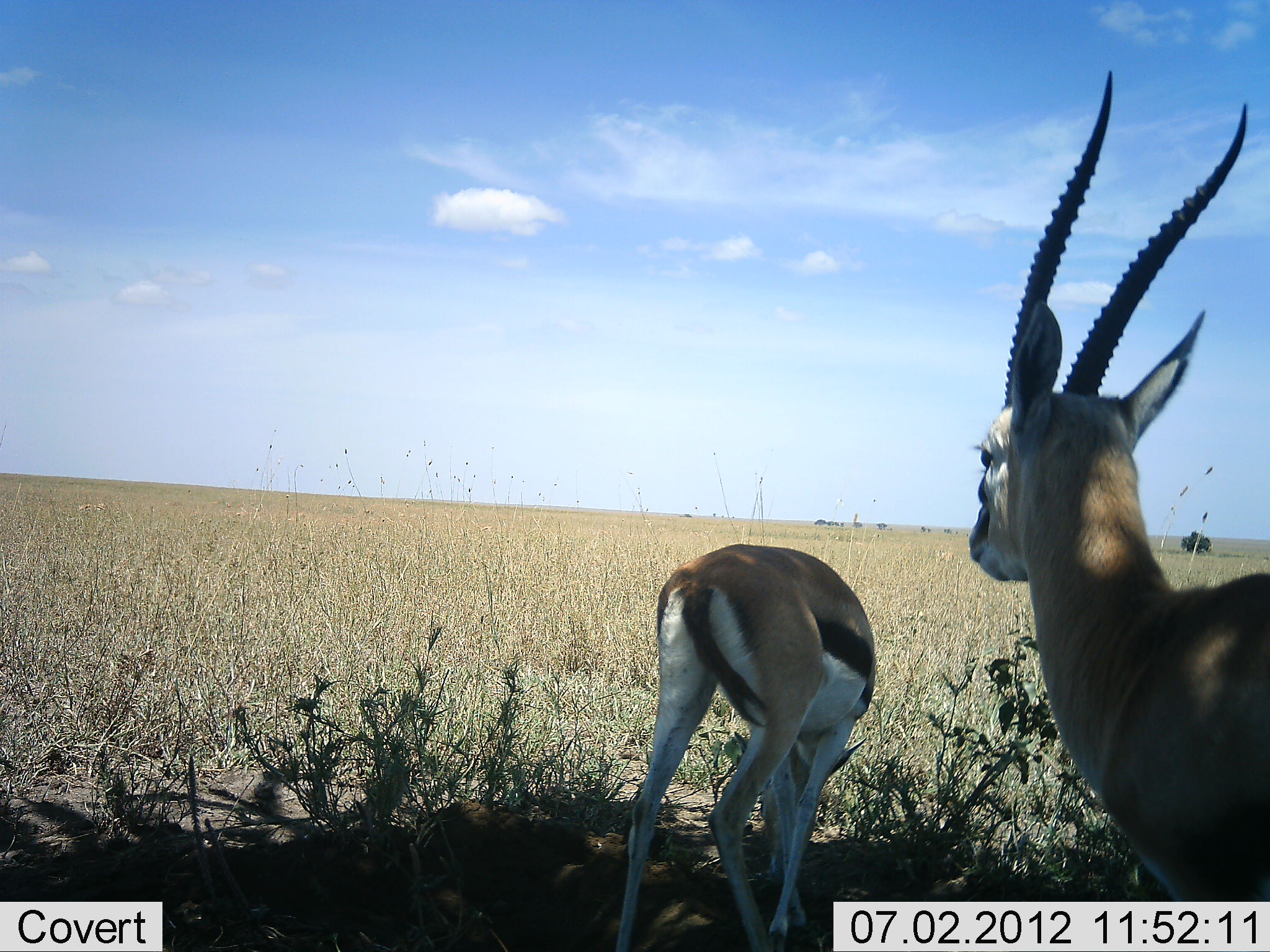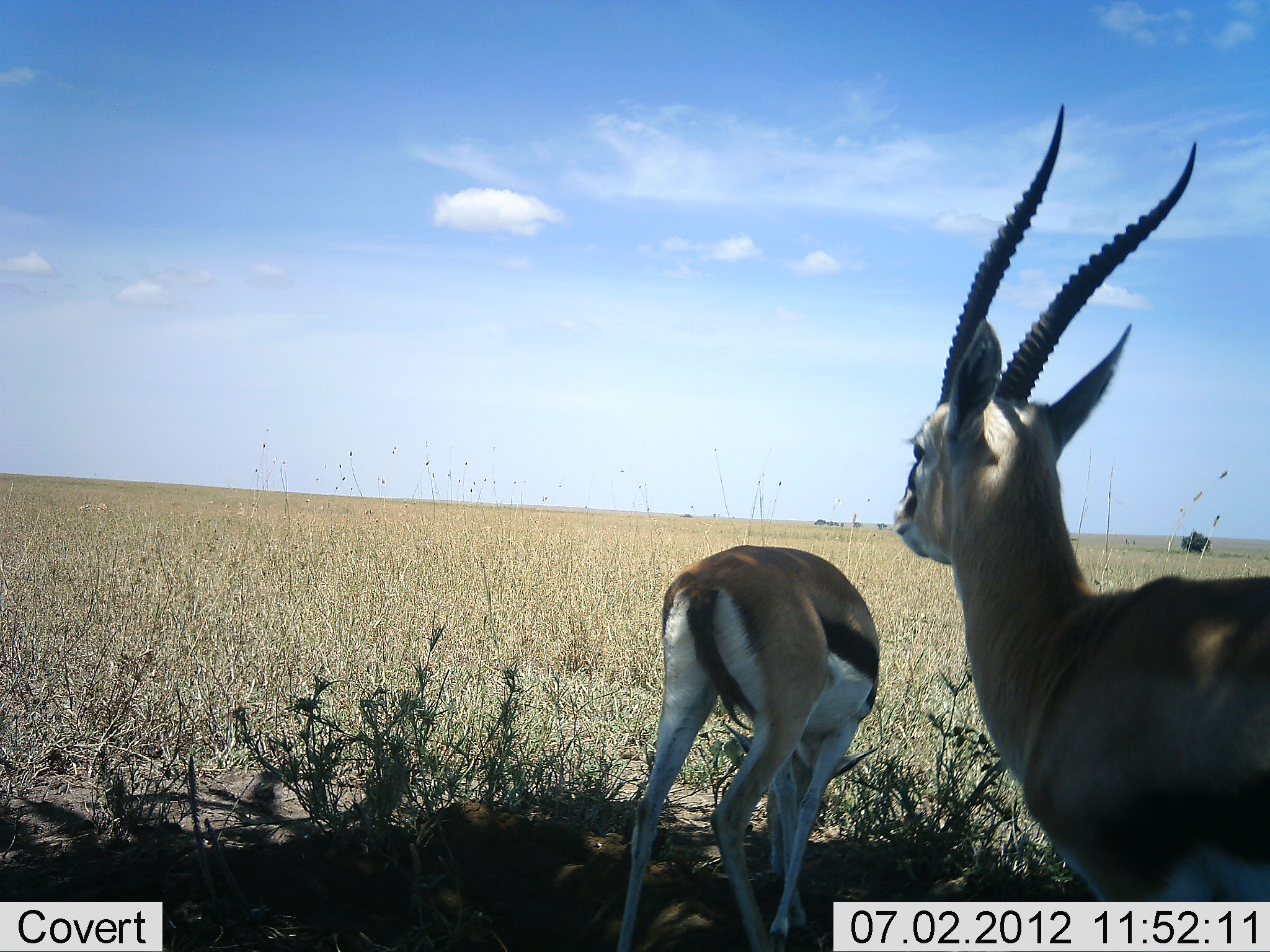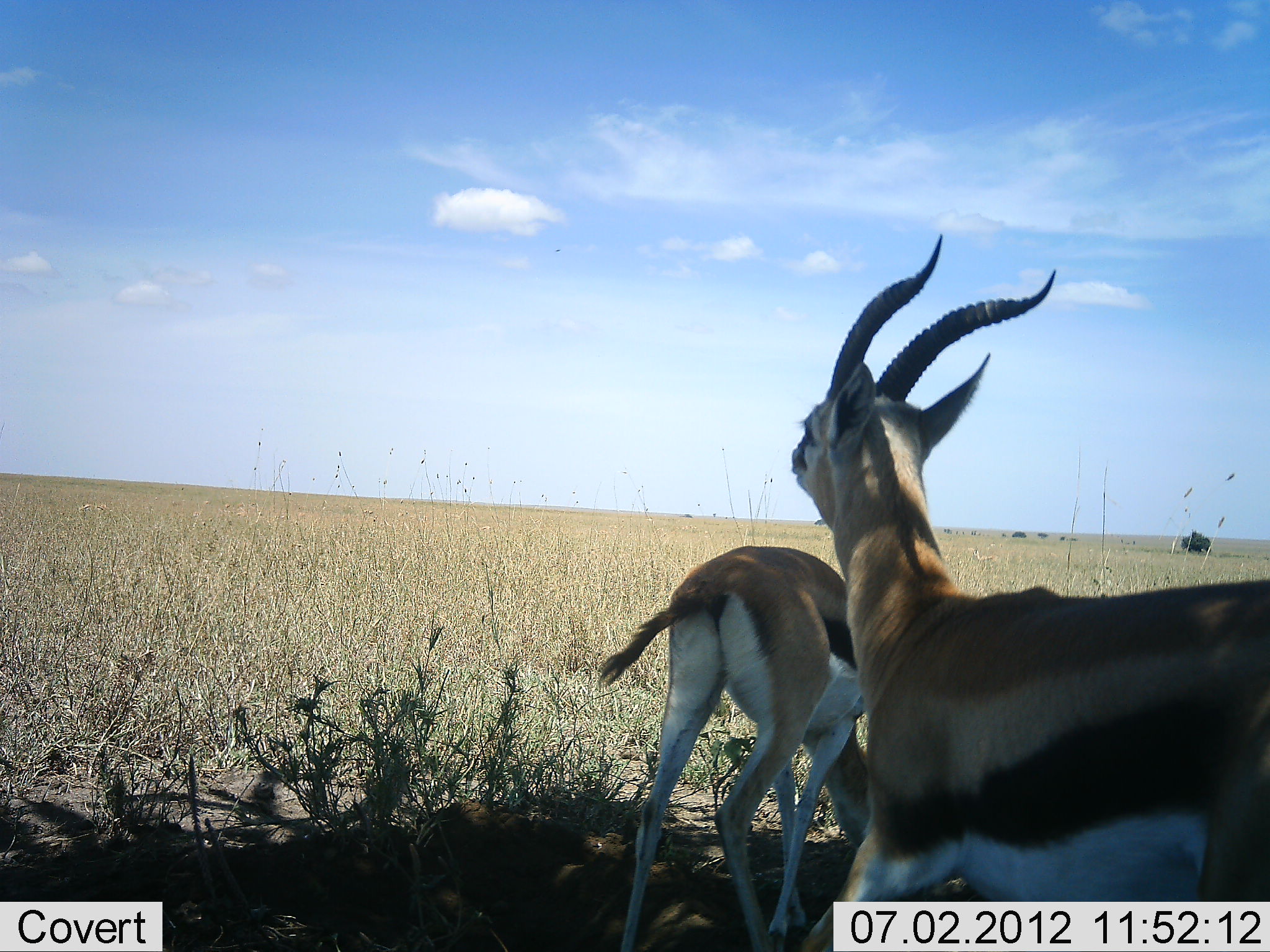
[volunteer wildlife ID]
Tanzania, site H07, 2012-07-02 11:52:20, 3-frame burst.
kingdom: Animalia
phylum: Chordata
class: Mammalia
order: Artiodactyla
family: Bovidae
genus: Eudorcas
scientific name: Eudorcas thomsonii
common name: thomson's gazelle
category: gazellethomsons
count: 2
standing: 50%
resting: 0%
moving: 30%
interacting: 0%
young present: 0%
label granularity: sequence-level